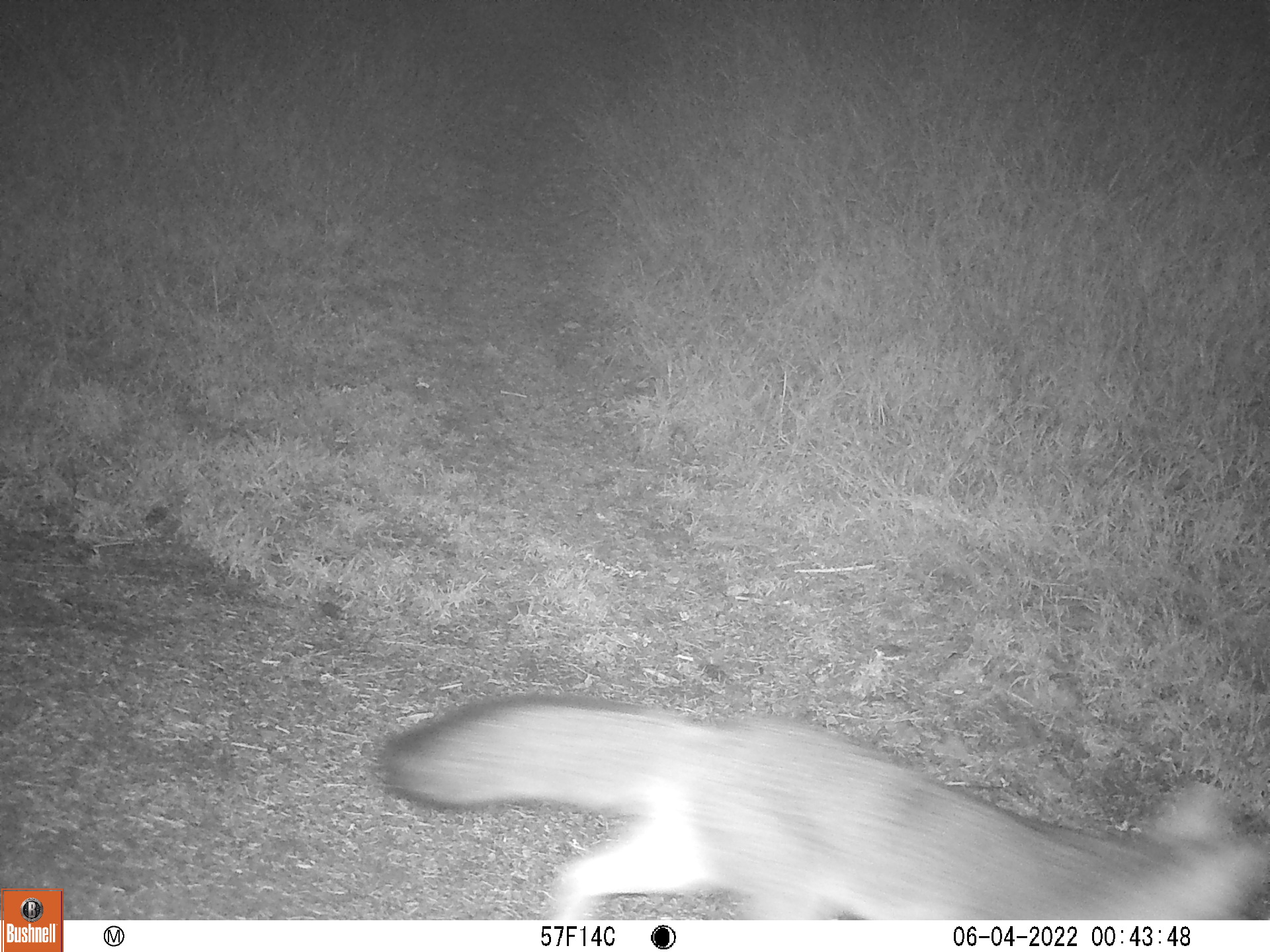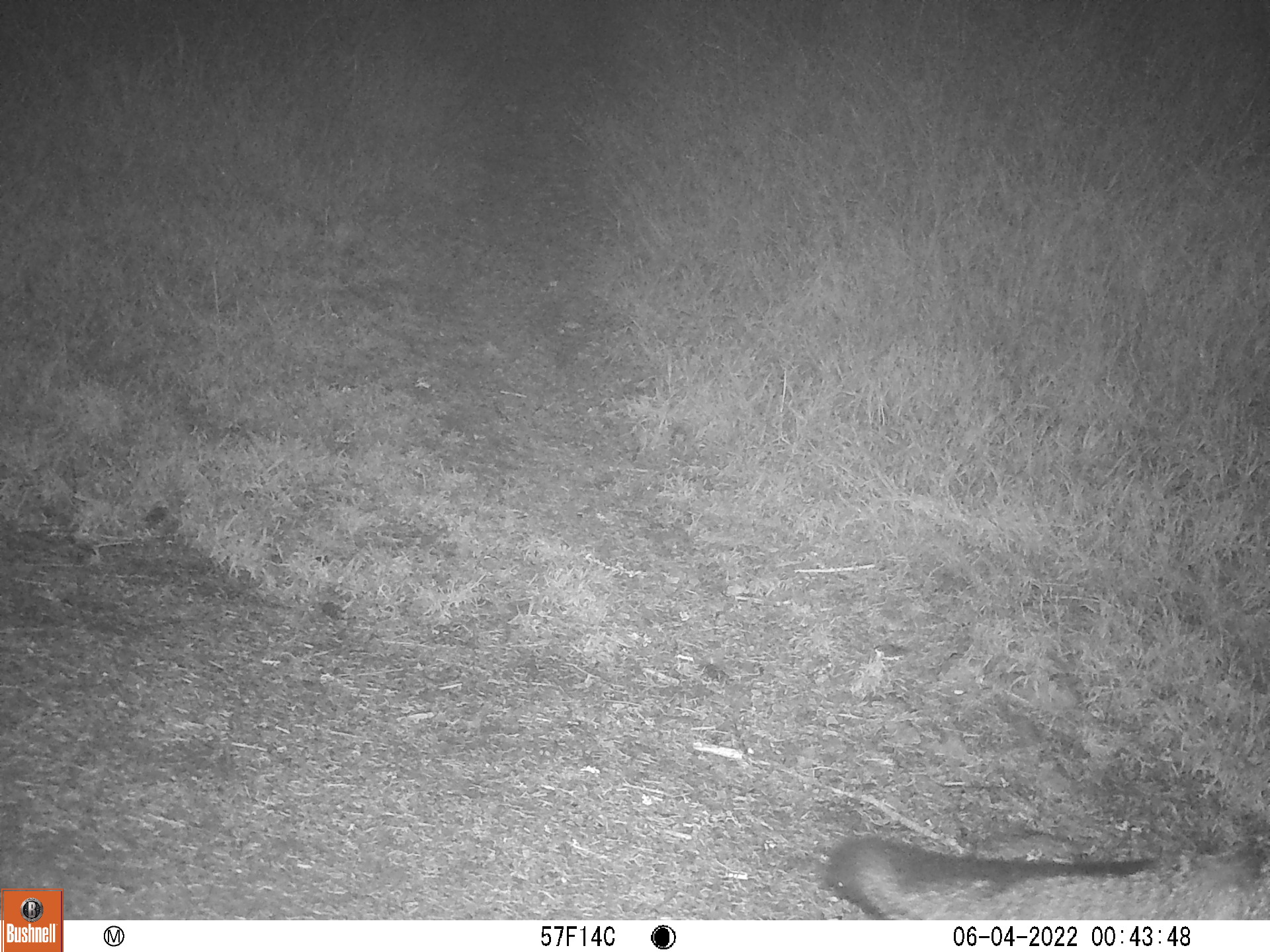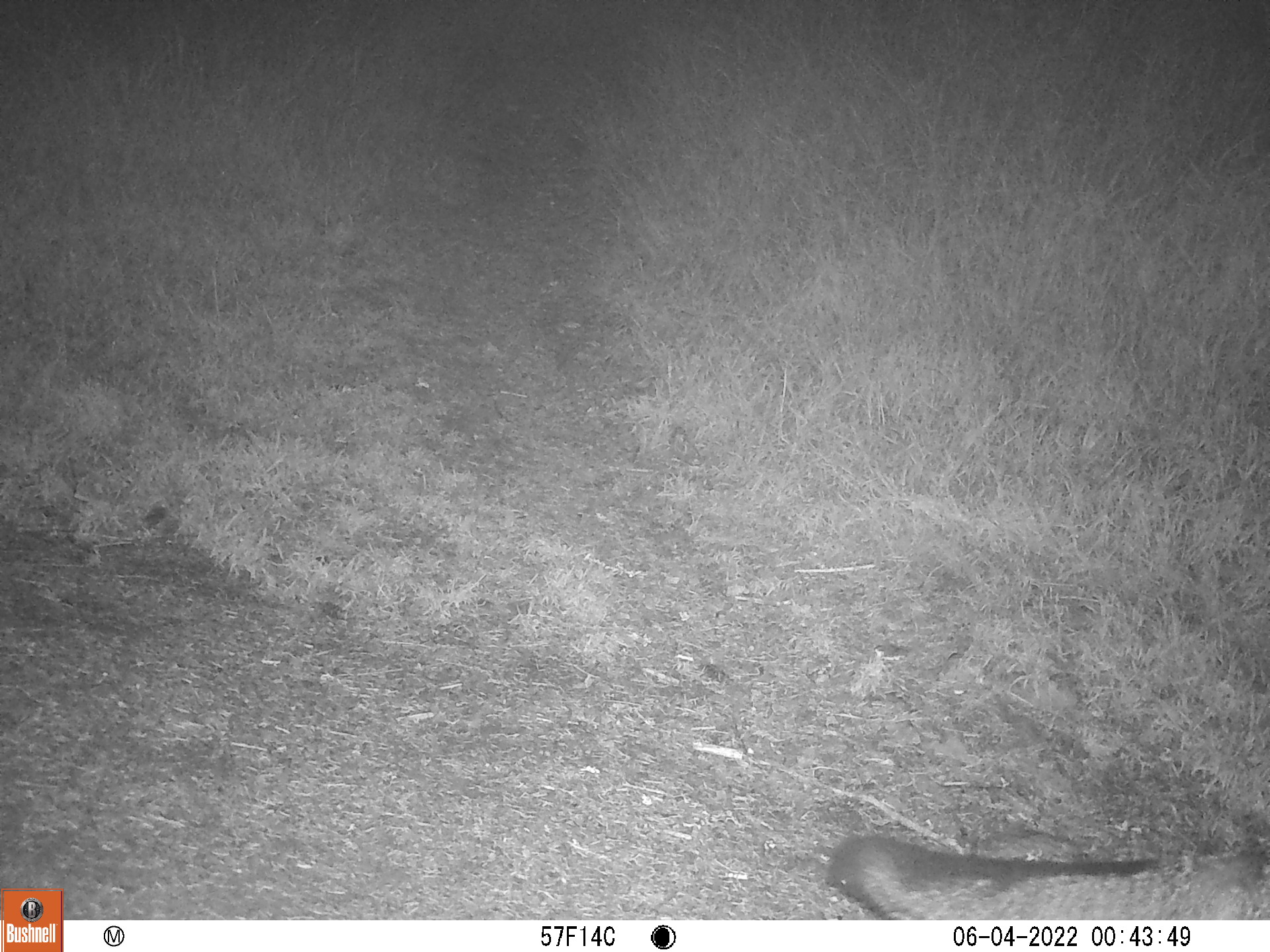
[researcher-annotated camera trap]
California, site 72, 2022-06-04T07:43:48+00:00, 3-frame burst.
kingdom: Animalia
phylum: Chordata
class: Mammalia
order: Carnivora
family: Canidae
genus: Urocyon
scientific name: Urocyon cinereoargenteus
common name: gray fox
Gray fox (Urocyon cinereoargenteus).